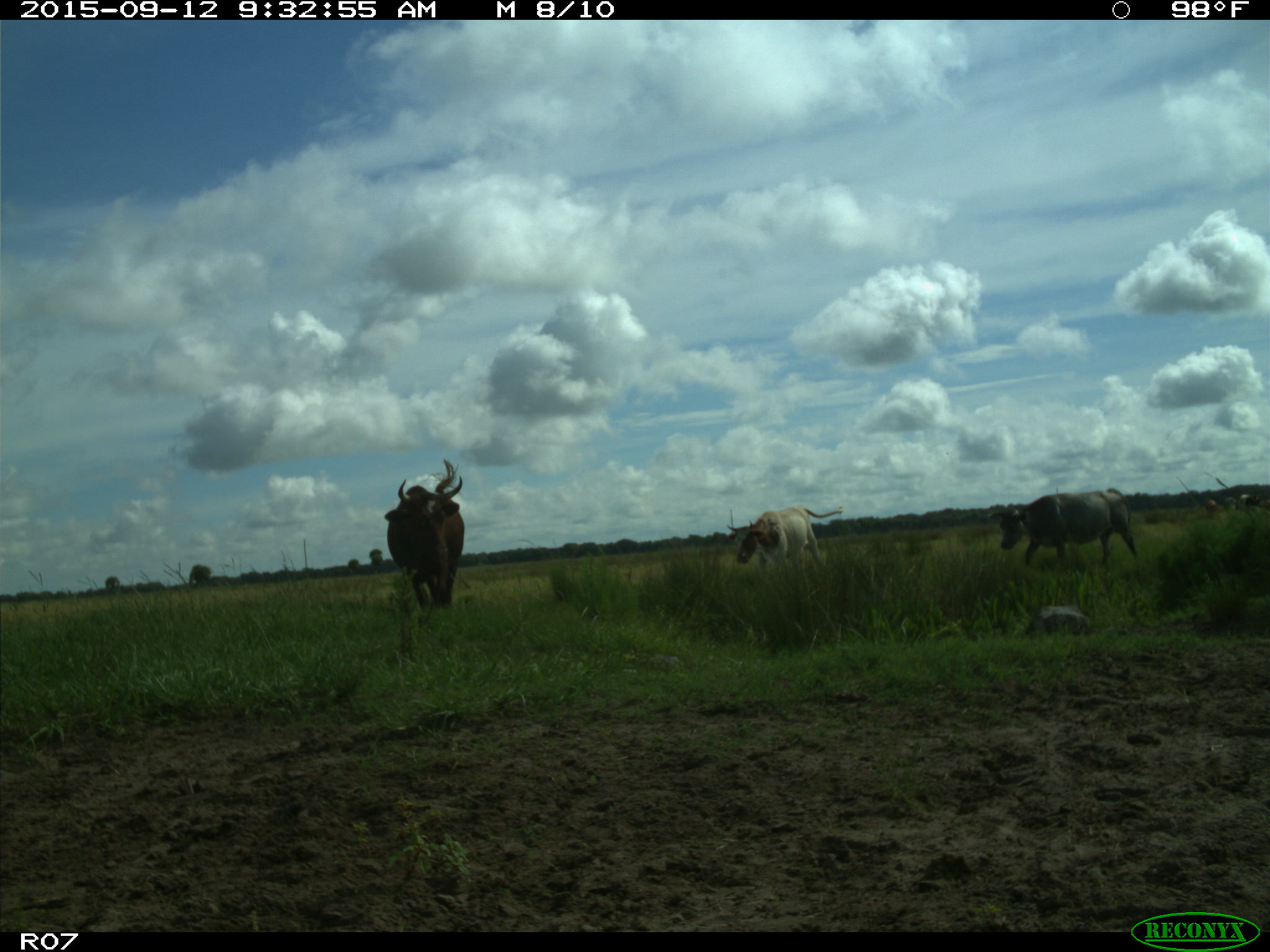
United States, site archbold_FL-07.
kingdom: Animalia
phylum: Chordata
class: Mammalia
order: Artiodactyla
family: Bovidae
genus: Bos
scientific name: Bos taurus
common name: domestic cow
Bos taurus (domestic cow).